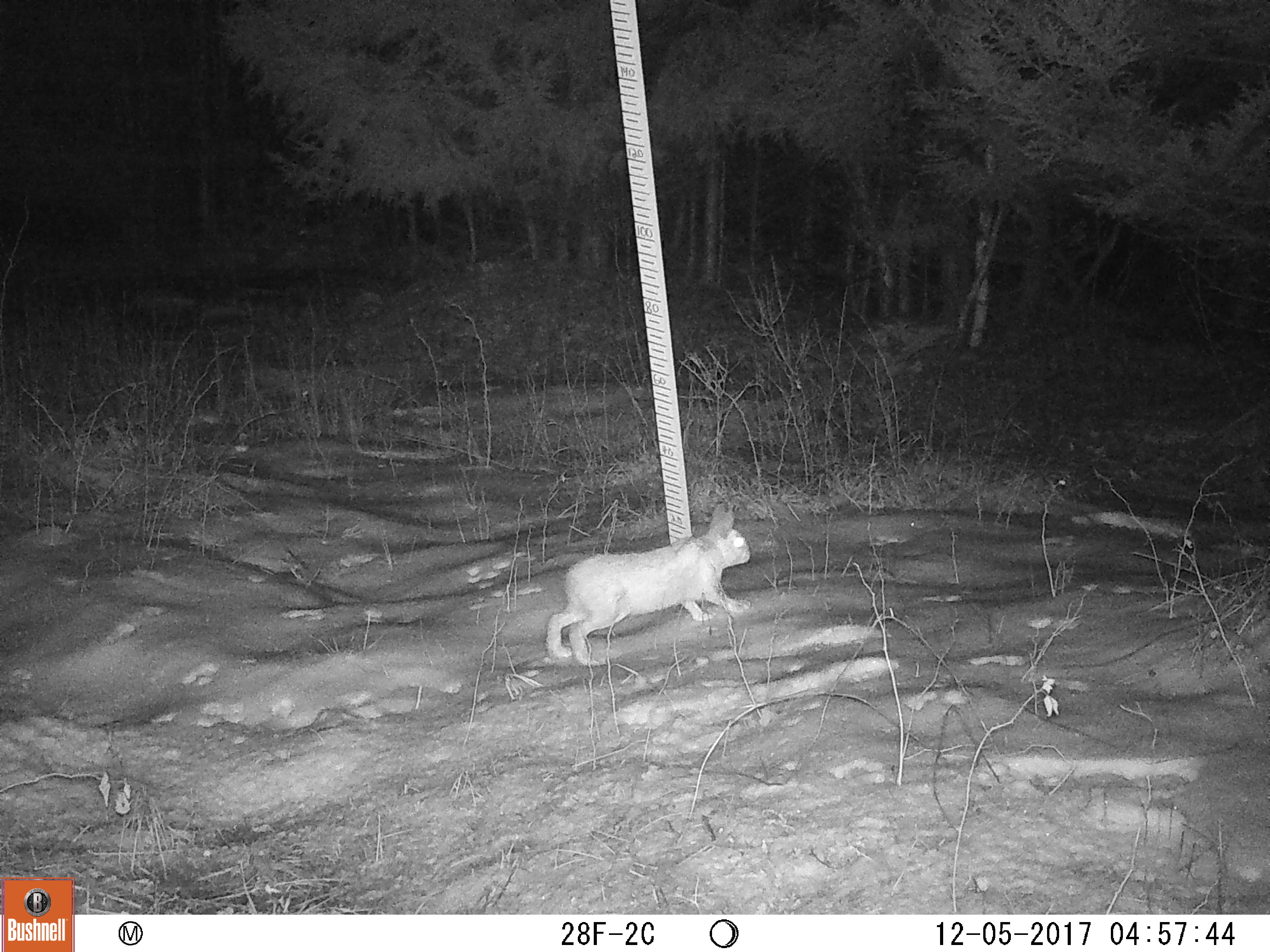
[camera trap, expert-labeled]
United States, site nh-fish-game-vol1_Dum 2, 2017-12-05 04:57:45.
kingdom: Animalia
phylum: Chordata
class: Mammalia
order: Lagomorpha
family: Leporidae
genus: Lepus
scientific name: Lepus americanus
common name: snowshoe hare